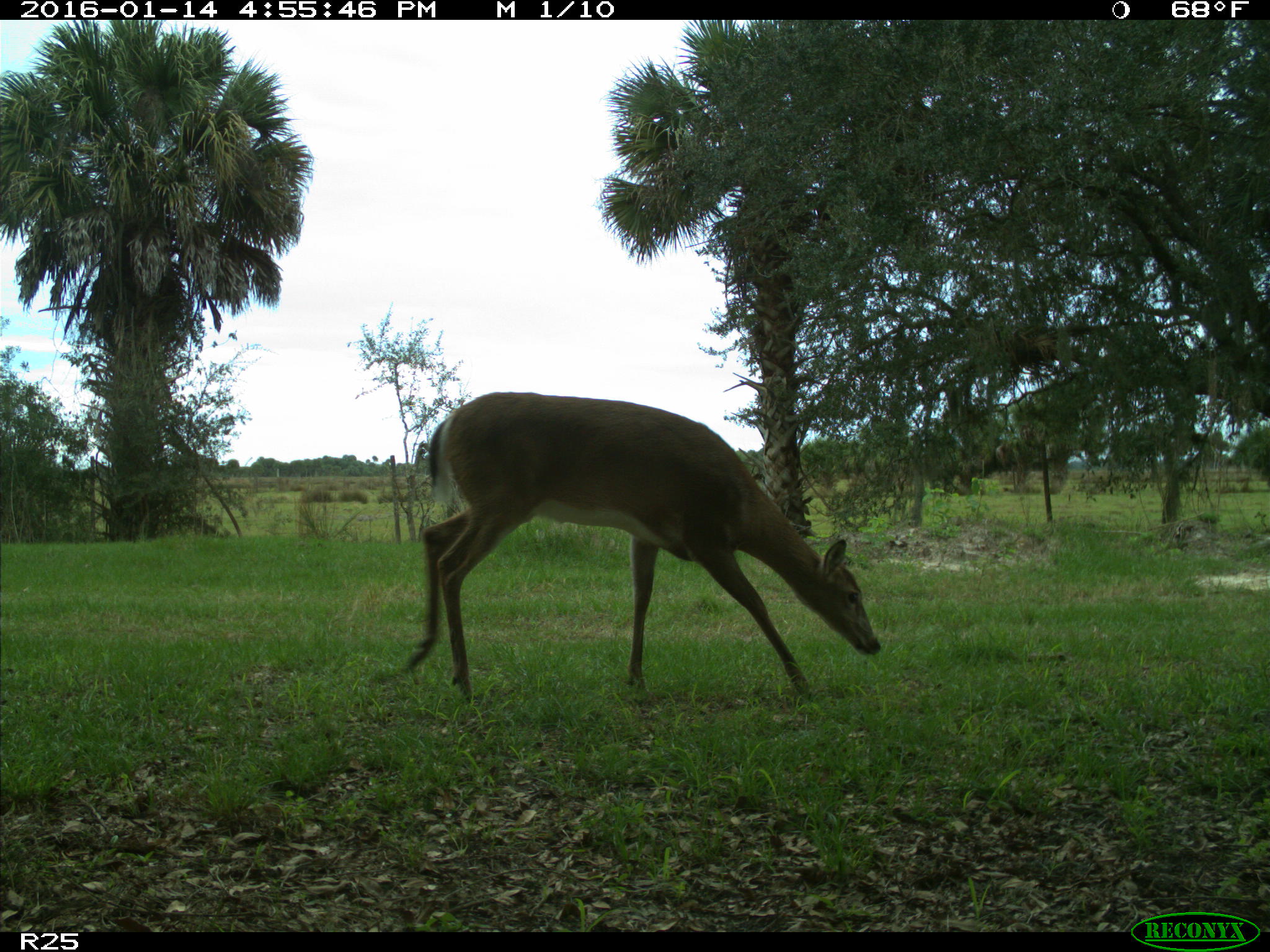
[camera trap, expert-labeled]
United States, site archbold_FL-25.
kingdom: Animalia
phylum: Chordata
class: Mammalia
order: Artiodactyla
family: Cervidae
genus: Odocoileus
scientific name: Odocoileus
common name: deer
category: unidentified deer